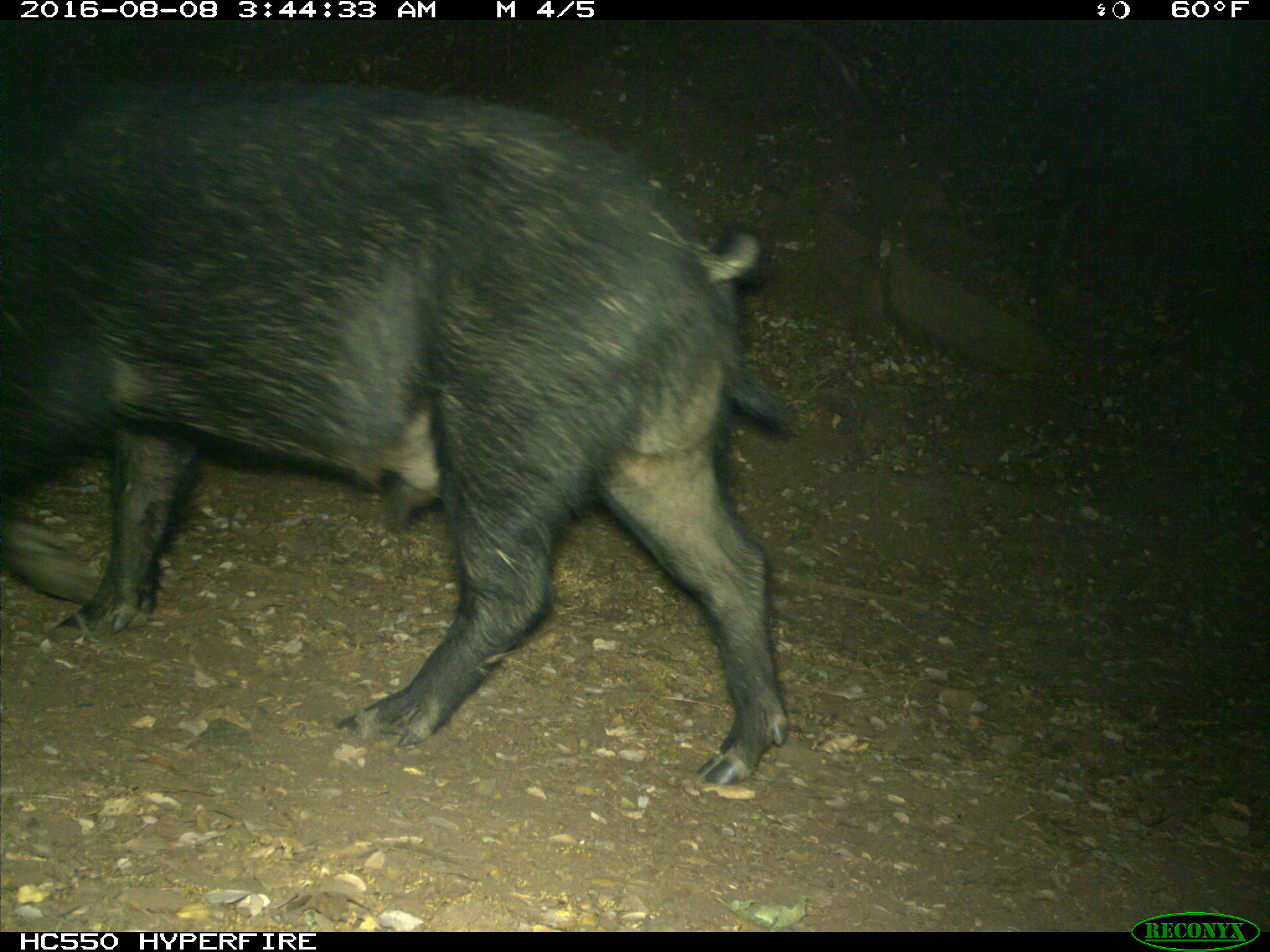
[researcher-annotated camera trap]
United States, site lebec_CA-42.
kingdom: Animalia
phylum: Chordata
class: Mammalia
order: Artiodactyla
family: Suidae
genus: Sus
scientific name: Sus scrofa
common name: wild boar